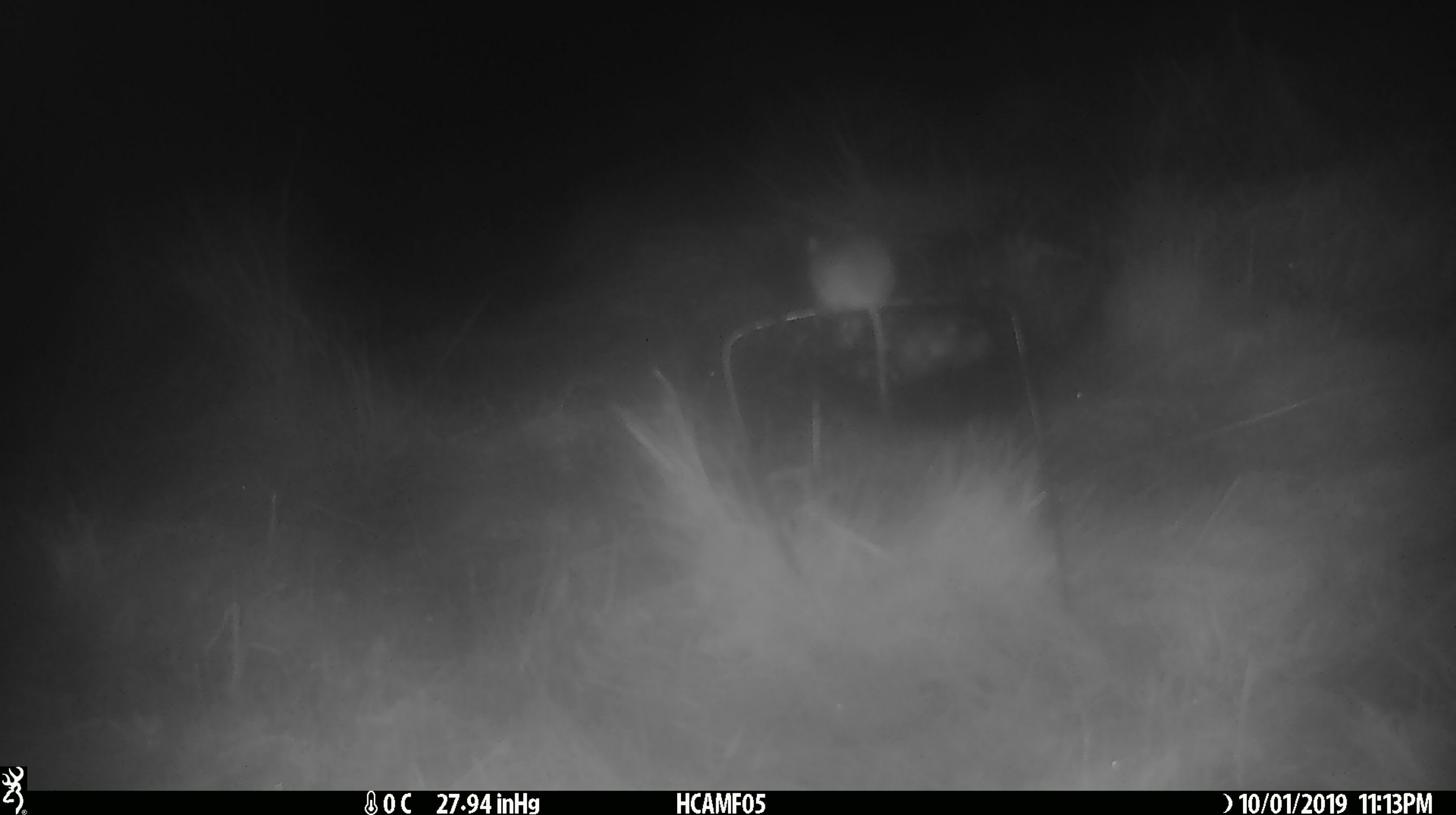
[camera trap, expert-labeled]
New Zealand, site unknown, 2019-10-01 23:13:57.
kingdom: Animalia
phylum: Chordata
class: Mammalia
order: Rodentia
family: Muridae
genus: Mus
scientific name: Mus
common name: mouse